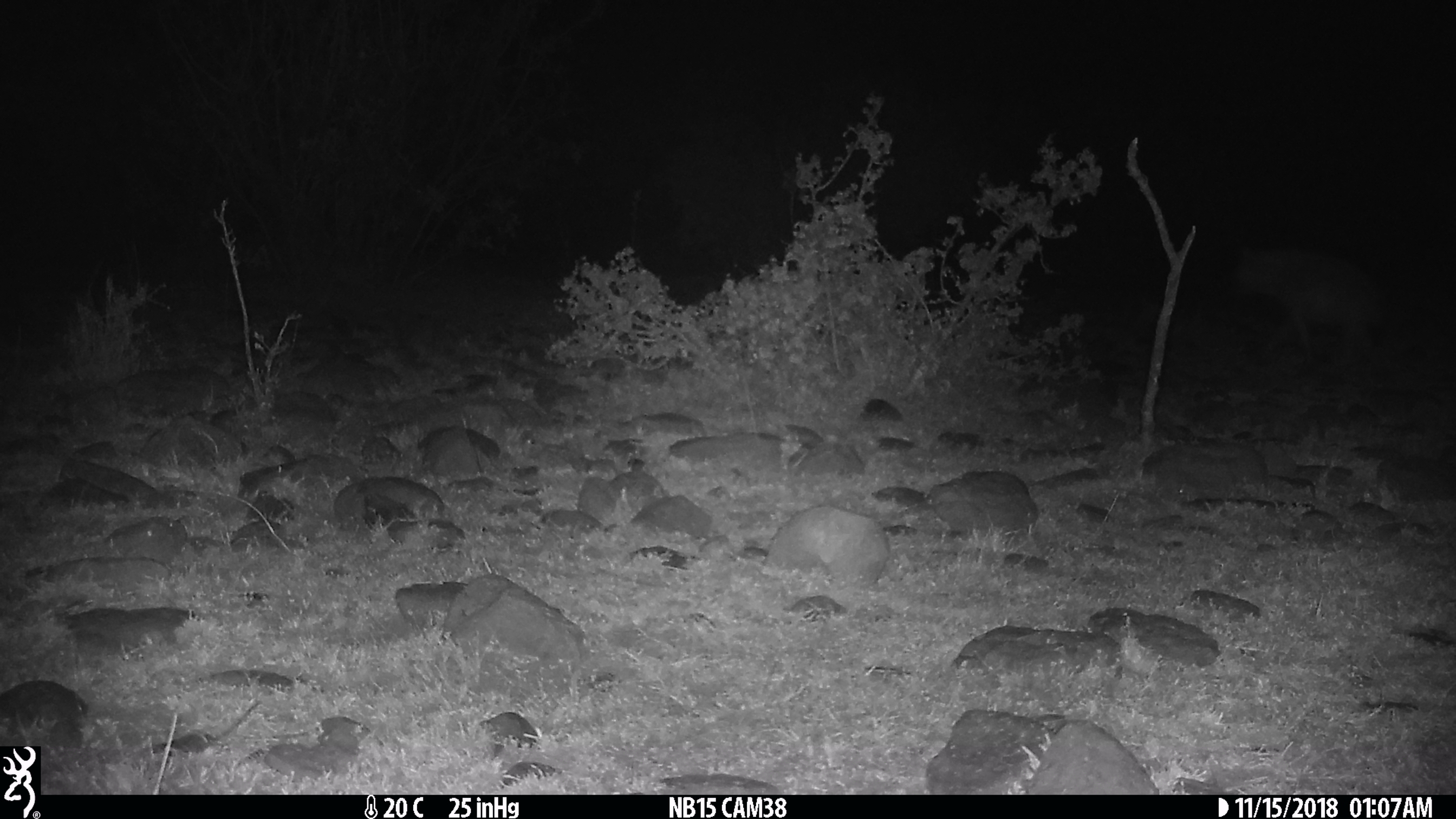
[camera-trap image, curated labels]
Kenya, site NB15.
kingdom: Animalia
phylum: Chordata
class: Mammalia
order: Carnivora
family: Hyaenidae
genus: Crocuta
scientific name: Crocuta crocuta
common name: spotted hyena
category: hyena spotted